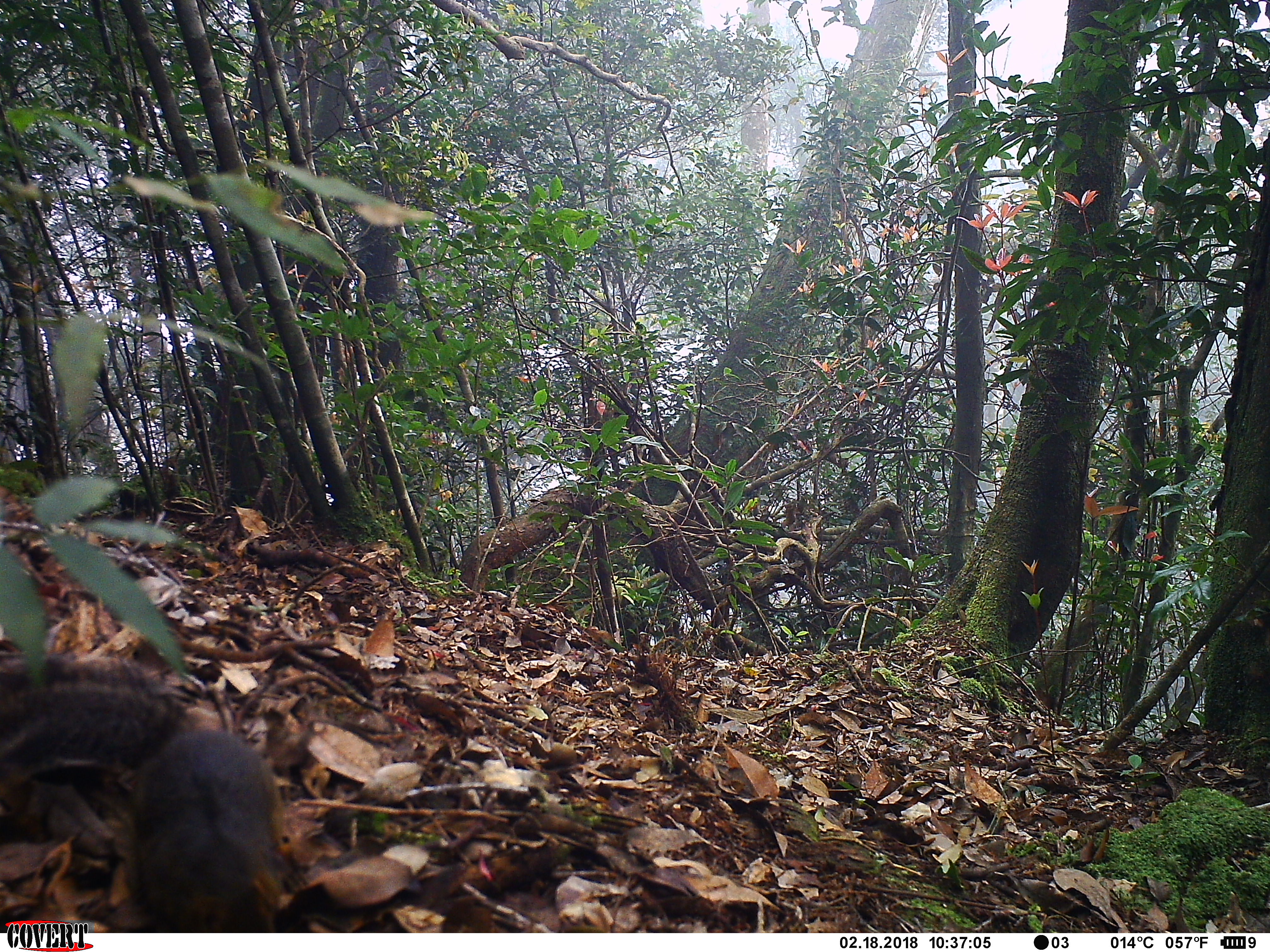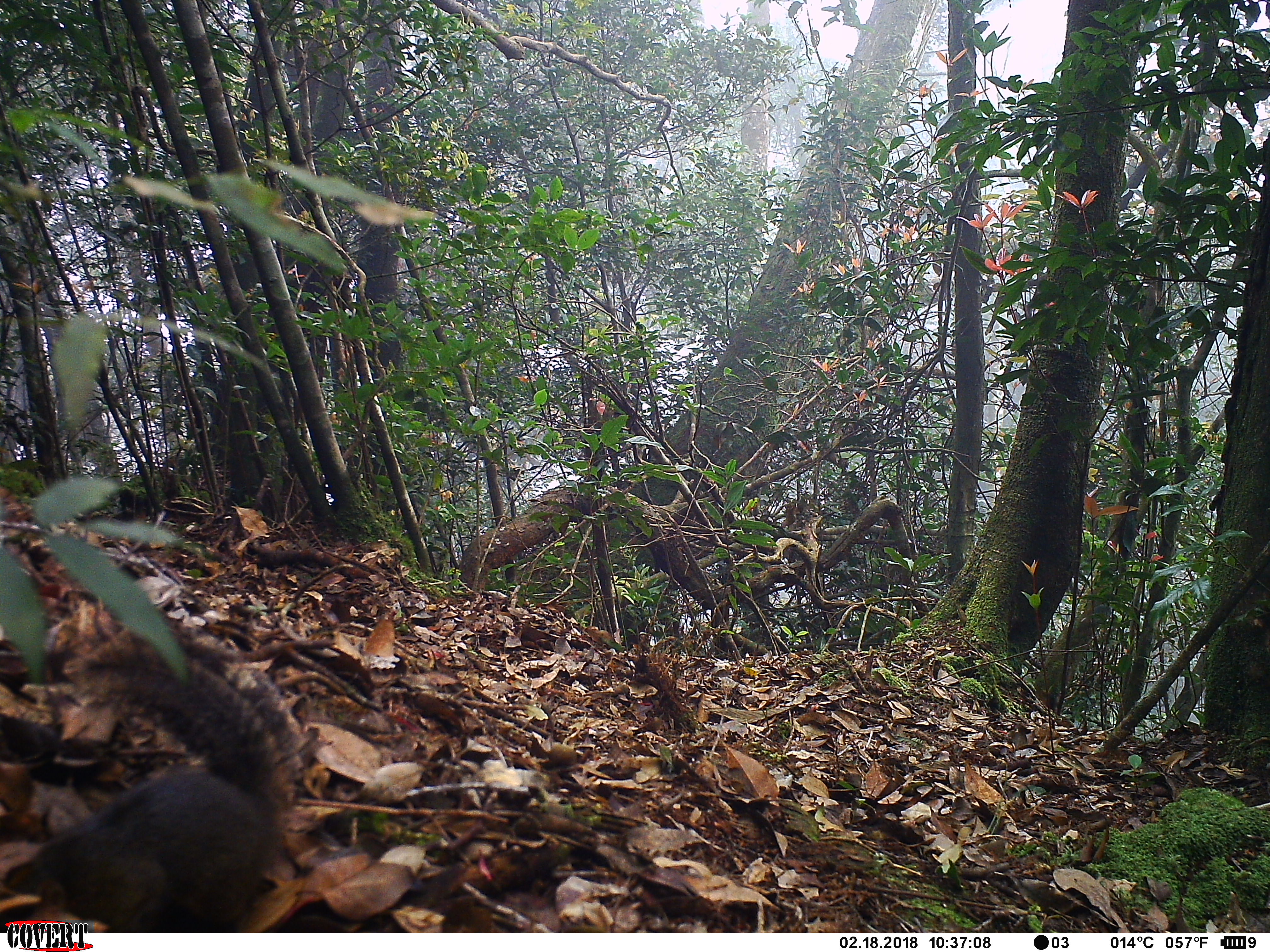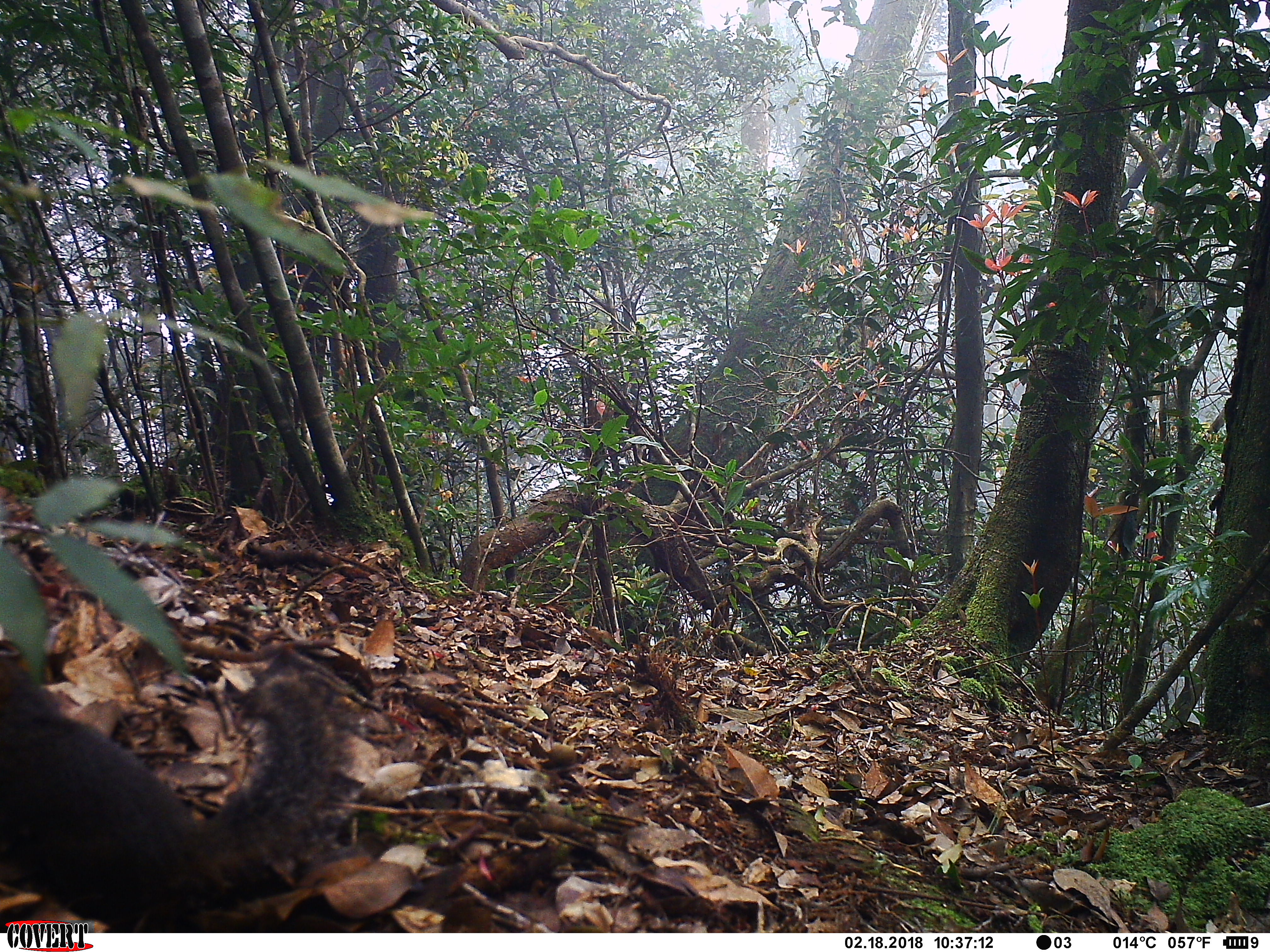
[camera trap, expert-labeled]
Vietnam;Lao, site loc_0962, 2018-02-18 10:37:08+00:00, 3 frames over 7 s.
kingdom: Animalia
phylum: Chordata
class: Mammalia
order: Rodentia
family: Sciuridae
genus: Dremomys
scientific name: Dremomys rufigenis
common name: red-cheeked squirrel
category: red cheeked squirrel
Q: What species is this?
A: Red cheeked squirrel (red-cheeked squirrel) (Dremomys rufigenis).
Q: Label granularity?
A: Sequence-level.